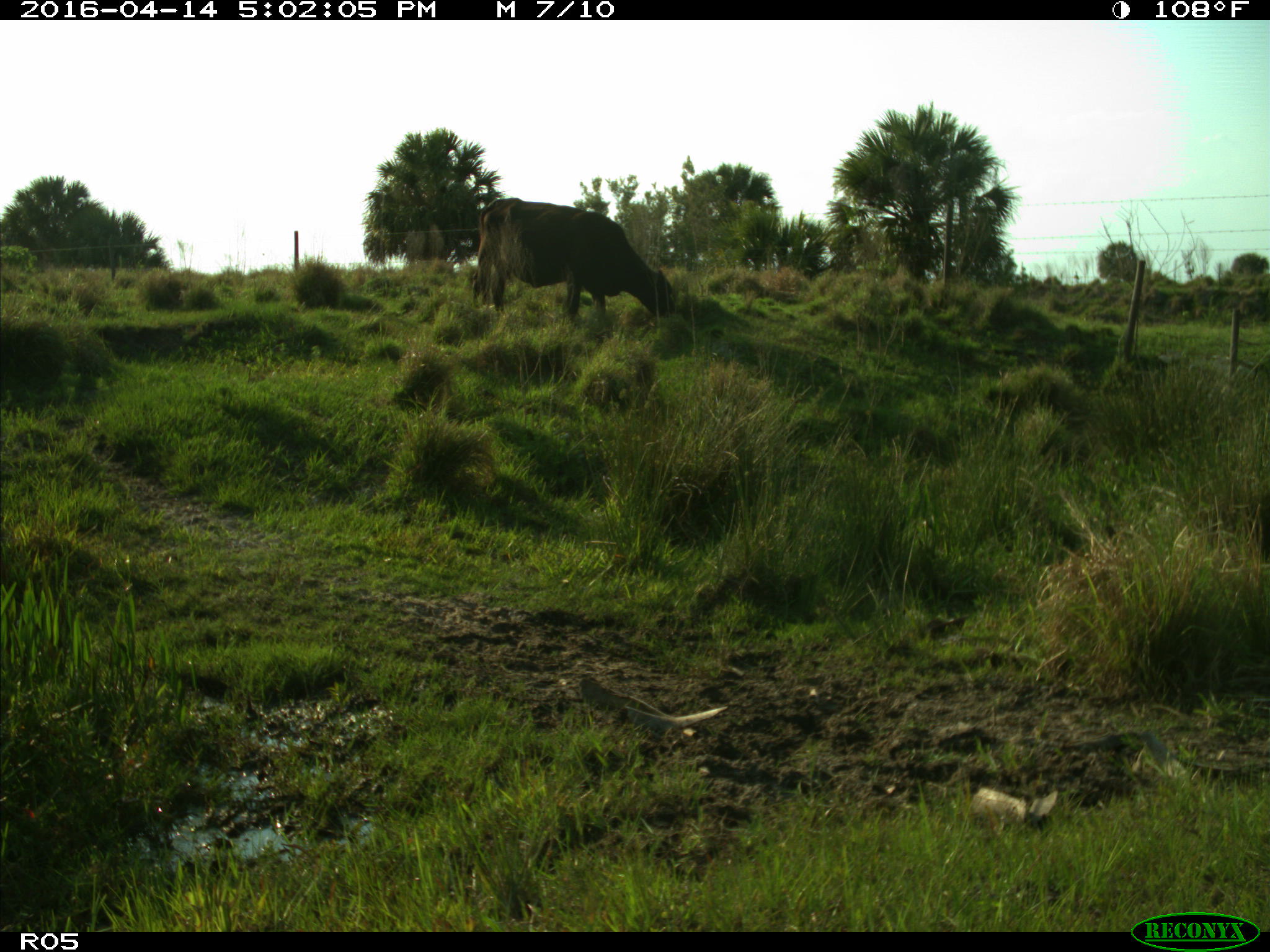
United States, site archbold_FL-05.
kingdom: Animalia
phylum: Chordata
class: Mammalia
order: Artiodactyla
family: Bovidae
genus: Bos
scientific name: Bos taurus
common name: domestic cow